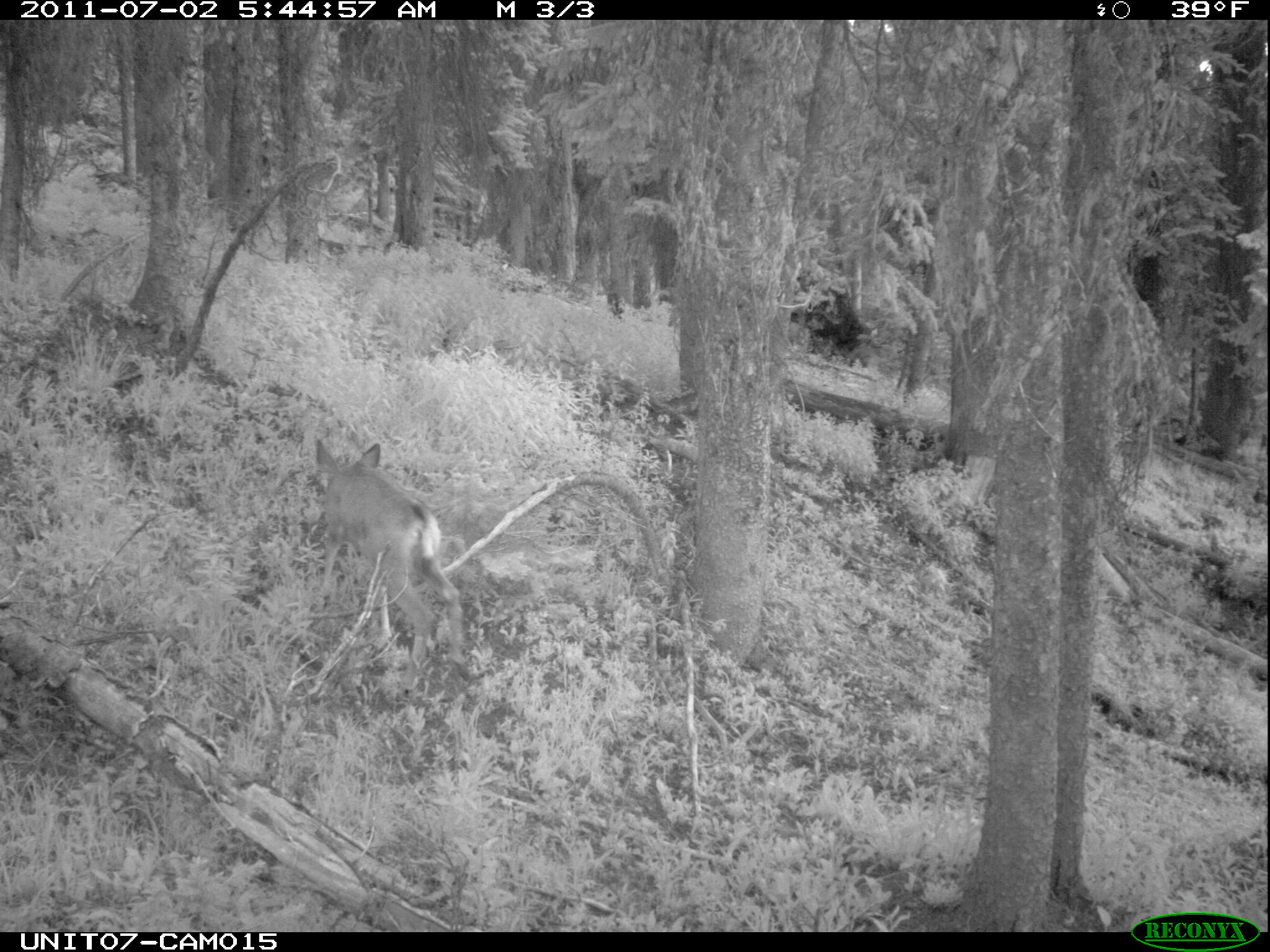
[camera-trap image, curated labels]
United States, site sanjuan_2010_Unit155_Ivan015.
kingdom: Animalia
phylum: Chordata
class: Mammalia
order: Artiodactyla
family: Cervidae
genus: Odocoileus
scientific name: Odocoileus hemionus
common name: mule deer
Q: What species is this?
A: Odocoileus hemionus (mule deer).